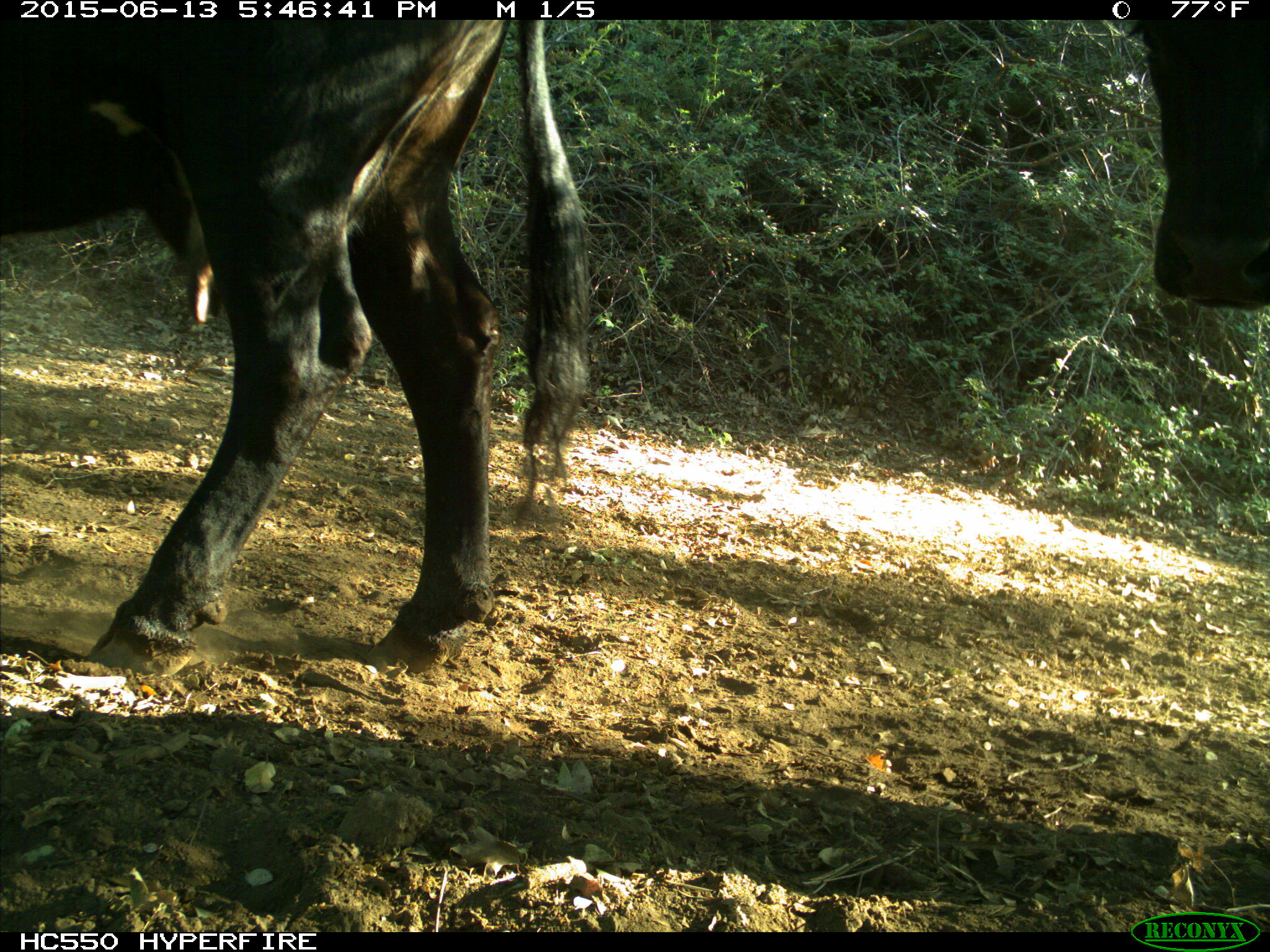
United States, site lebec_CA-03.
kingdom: Animalia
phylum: Chordata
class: Mammalia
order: Artiodactyla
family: Bovidae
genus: Bos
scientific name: Bos taurus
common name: domestic cow